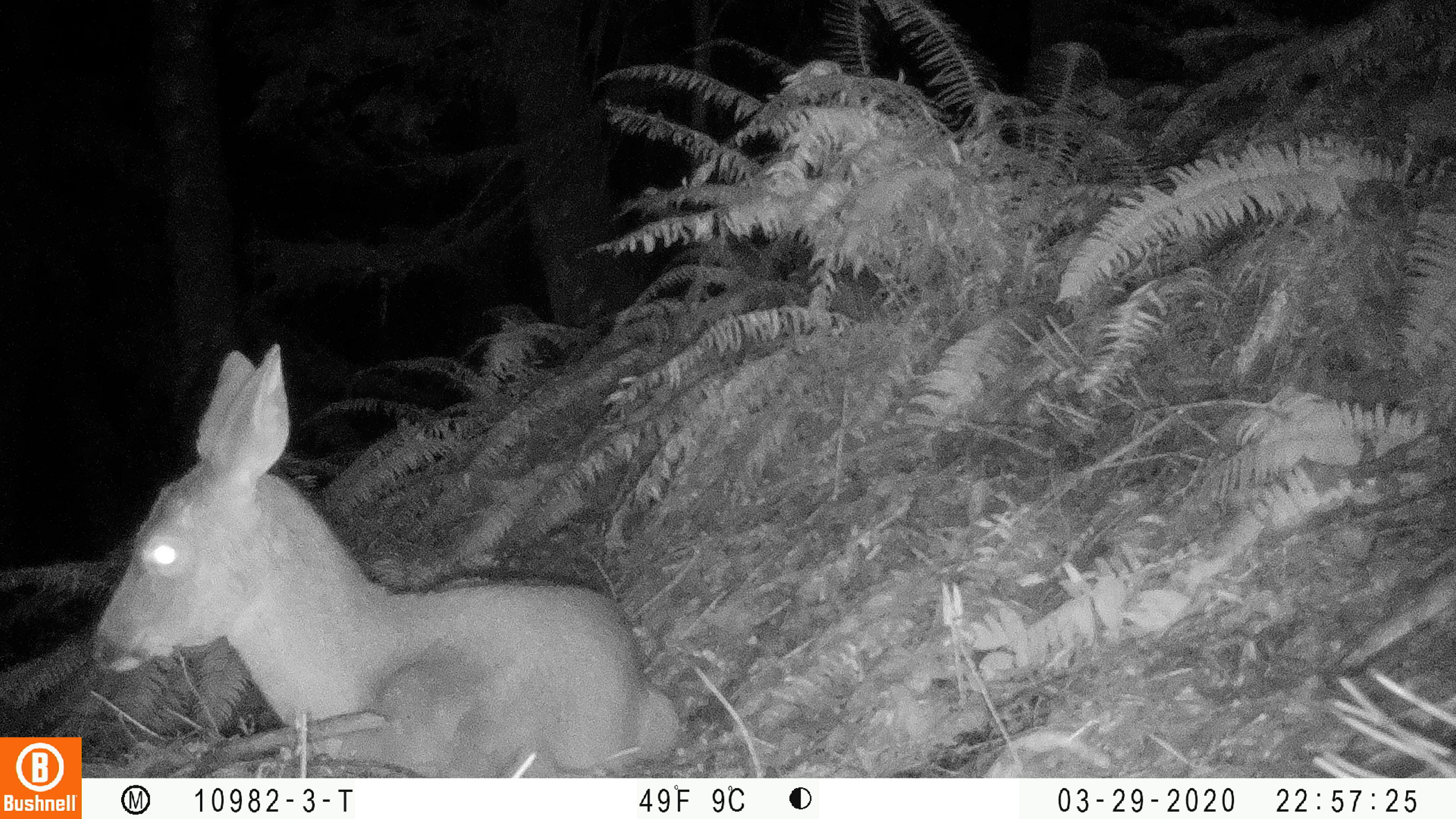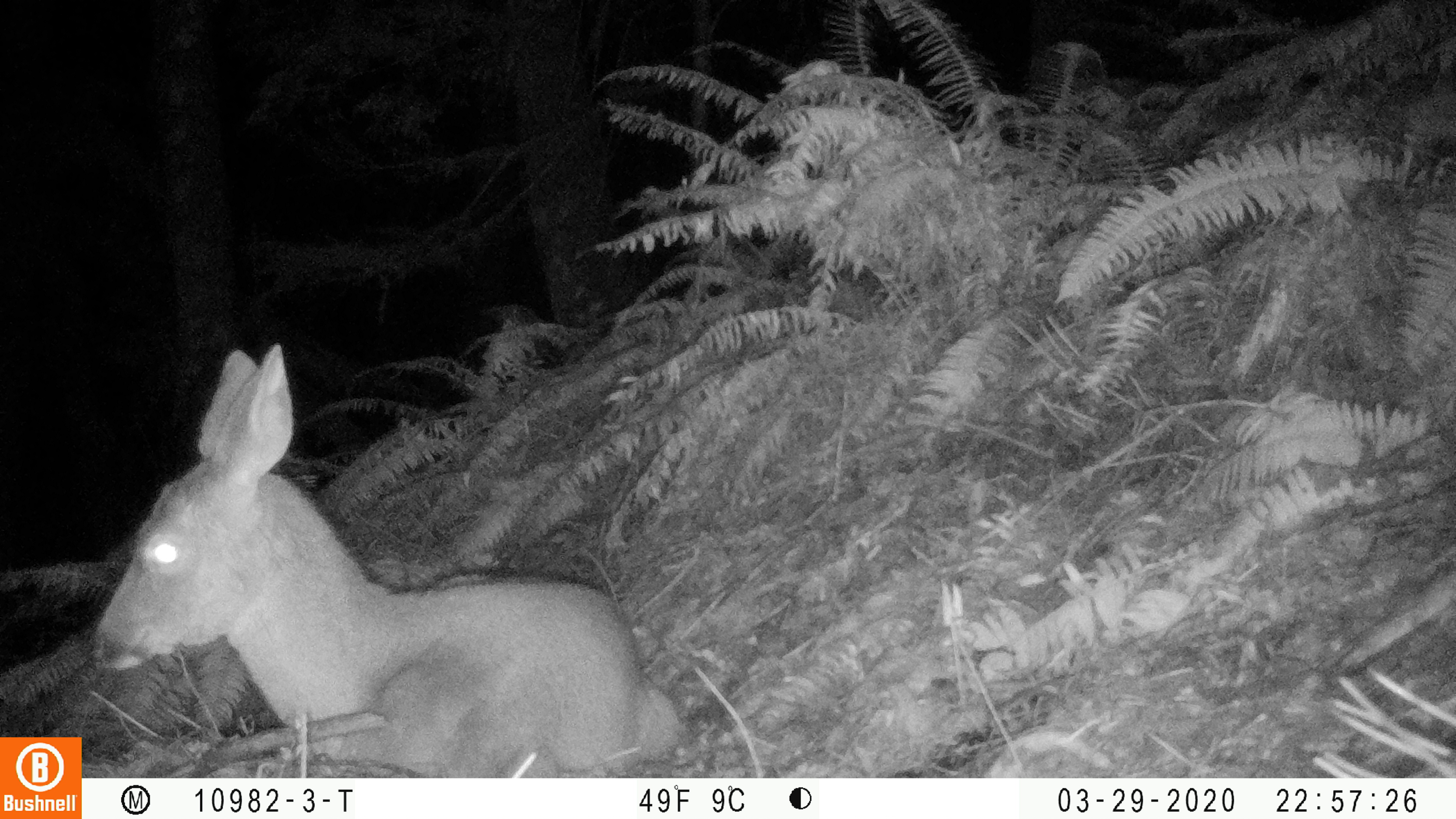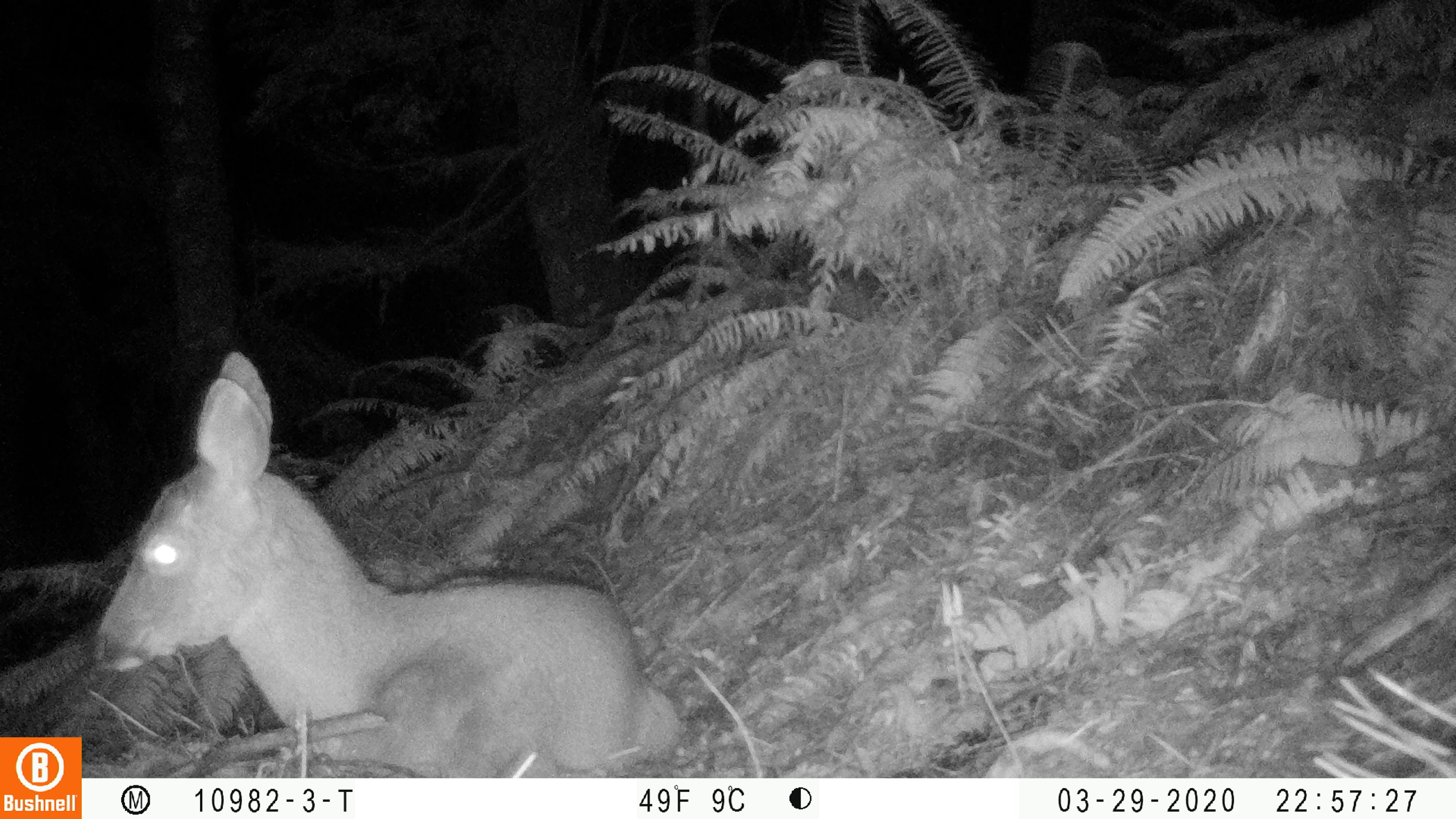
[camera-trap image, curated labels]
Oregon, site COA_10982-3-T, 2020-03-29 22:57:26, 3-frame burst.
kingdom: Animalia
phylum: Chordata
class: Mammalia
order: Artiodactyla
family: Cervidae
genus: Odocoileus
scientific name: Odocoileus hemionus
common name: black-tailed deer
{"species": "black-tailed deer (Odocoileus hemionus)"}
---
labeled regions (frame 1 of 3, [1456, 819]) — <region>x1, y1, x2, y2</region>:
black-tailed deer: <region>86, 330, 689, 776</region>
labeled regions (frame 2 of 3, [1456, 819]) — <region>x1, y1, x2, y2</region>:
black-tailed deer: <region>86, 332, 685, 765</region>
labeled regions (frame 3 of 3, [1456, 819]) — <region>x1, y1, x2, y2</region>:
black-tailed deer: <region>88, 340, 681, 770</region>